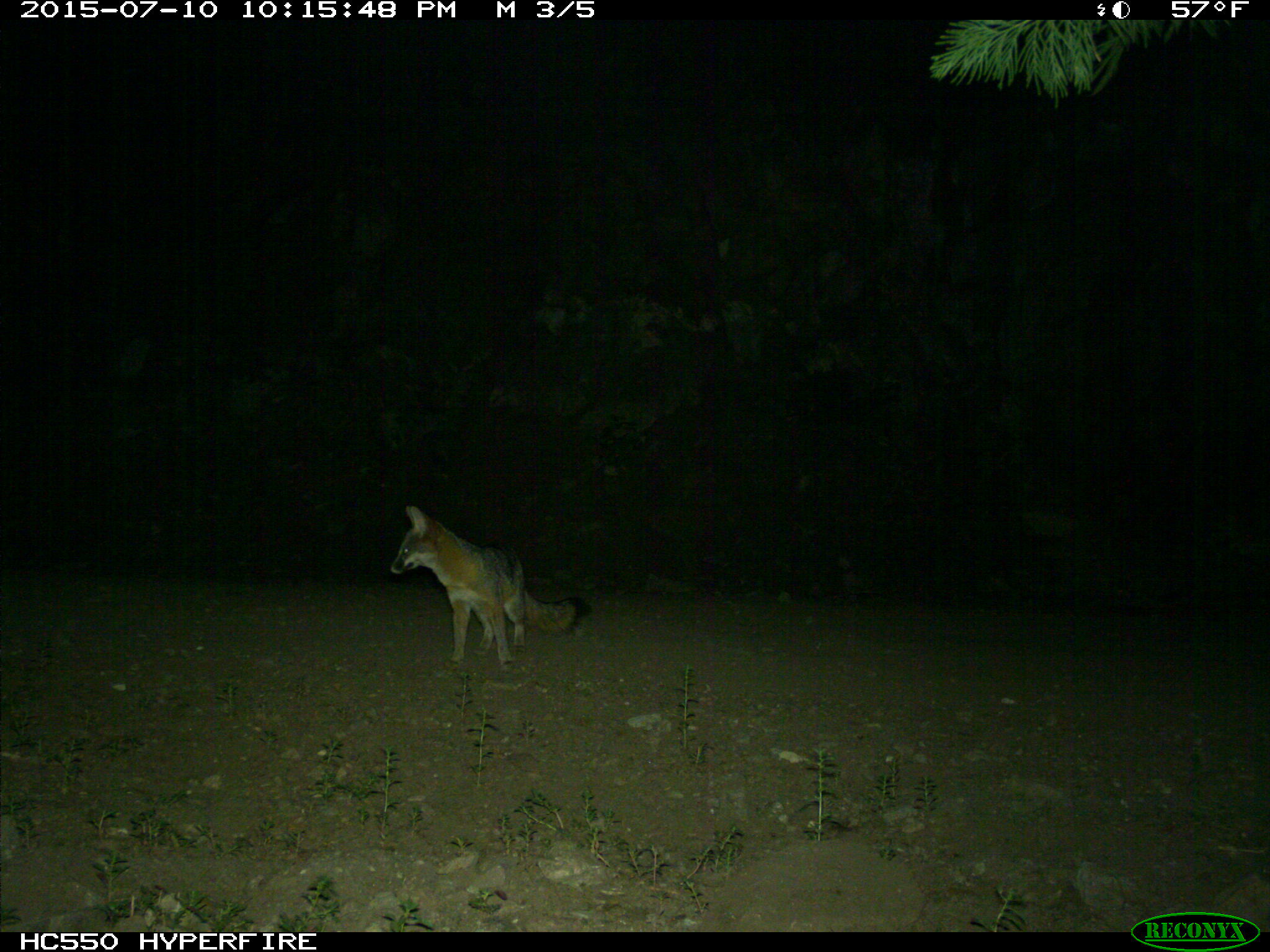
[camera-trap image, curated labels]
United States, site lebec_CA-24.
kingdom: Animalia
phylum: Chordata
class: Mammalia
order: Carnivora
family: Canidae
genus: Urocyon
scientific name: Urocyon cinereoargenteus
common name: gray fox